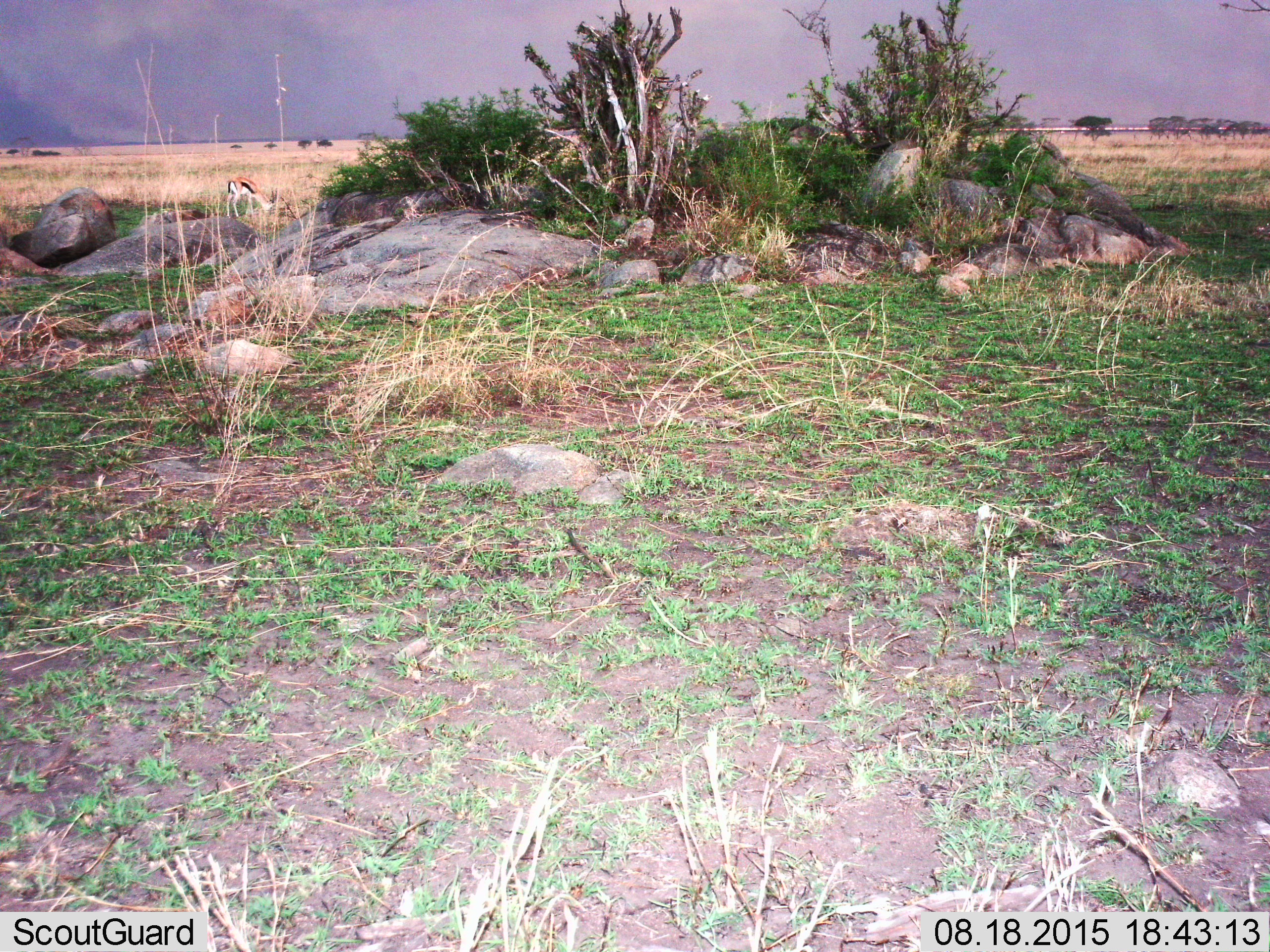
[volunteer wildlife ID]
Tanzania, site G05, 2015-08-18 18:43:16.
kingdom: Animalia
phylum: Chordata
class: Mammalia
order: Artiodactyla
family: Bovidae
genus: Eudorcas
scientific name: Eudorcas thomsonii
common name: thomson's gazelle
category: gazellethomsons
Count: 1.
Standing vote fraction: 41%.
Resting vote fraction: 0%.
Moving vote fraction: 12%.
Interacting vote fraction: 0%.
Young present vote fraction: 0%.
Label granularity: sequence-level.